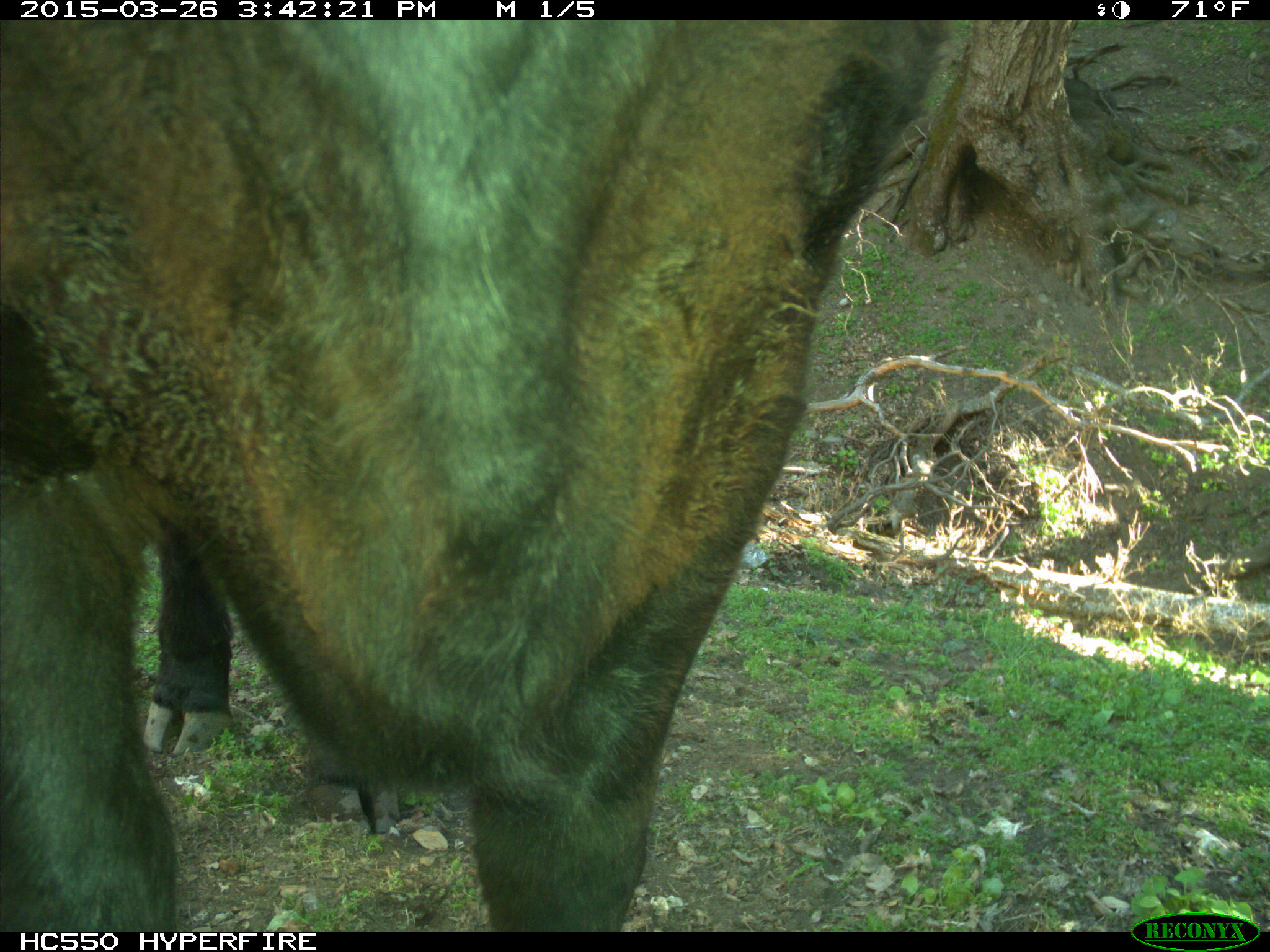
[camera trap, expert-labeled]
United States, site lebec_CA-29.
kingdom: Animalia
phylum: Chordata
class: Mammalia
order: Artiodactyla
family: Bovidae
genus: Bos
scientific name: Bos taurus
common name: domestic cow